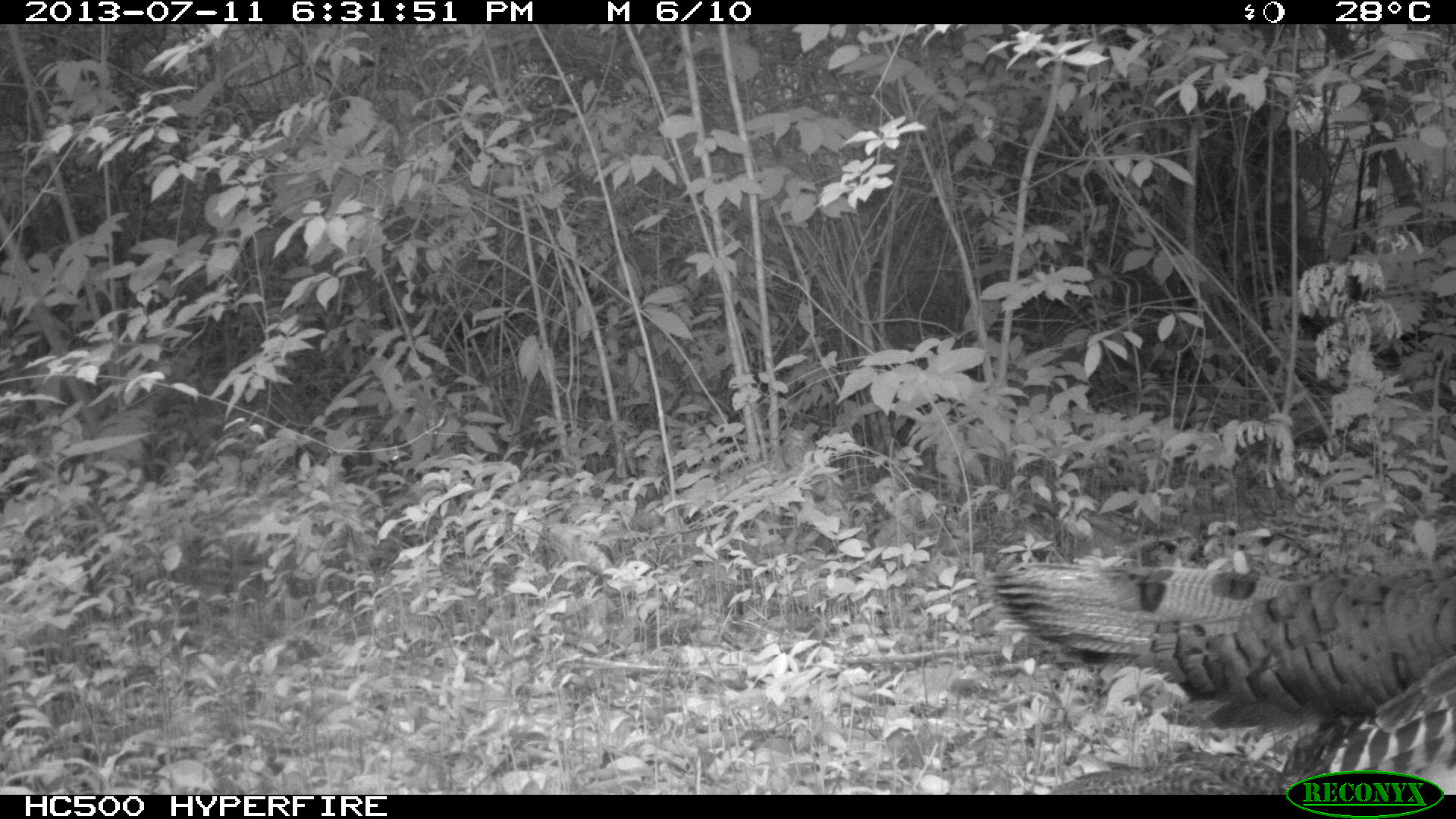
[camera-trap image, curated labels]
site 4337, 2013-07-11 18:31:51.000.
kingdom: Animalia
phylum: Chordata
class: Aves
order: Galliformes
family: Phasianidae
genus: Meleagris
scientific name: Meleagris ocellata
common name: ocellated turkey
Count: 3.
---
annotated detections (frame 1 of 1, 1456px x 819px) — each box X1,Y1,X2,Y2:
meleagris ocellata: 986,547,1456,794